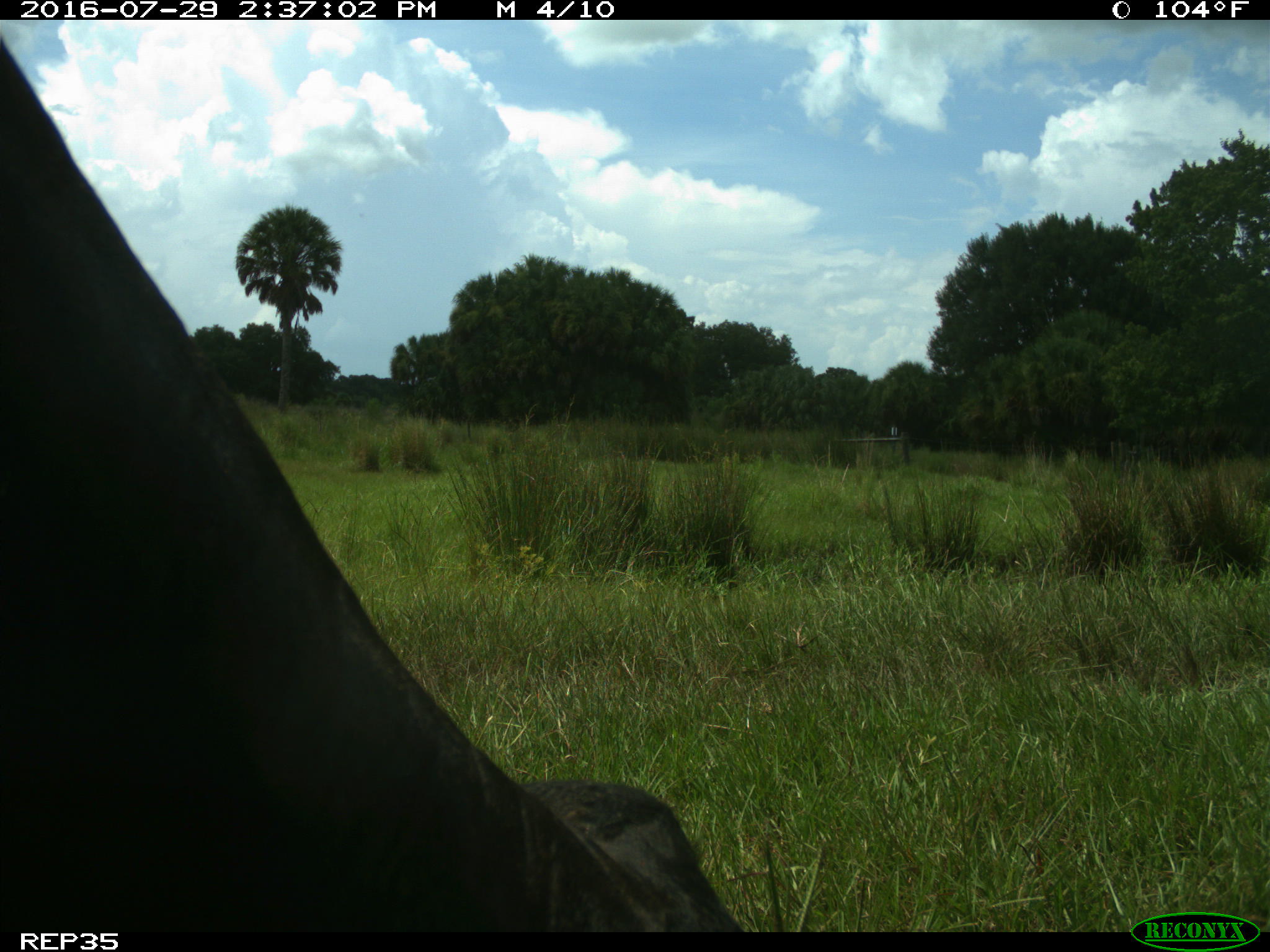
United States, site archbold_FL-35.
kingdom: Animalia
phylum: Chordata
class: Mammalia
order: Artiodactyla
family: Bovidae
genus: Bos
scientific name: Bos taurus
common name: domestic cow